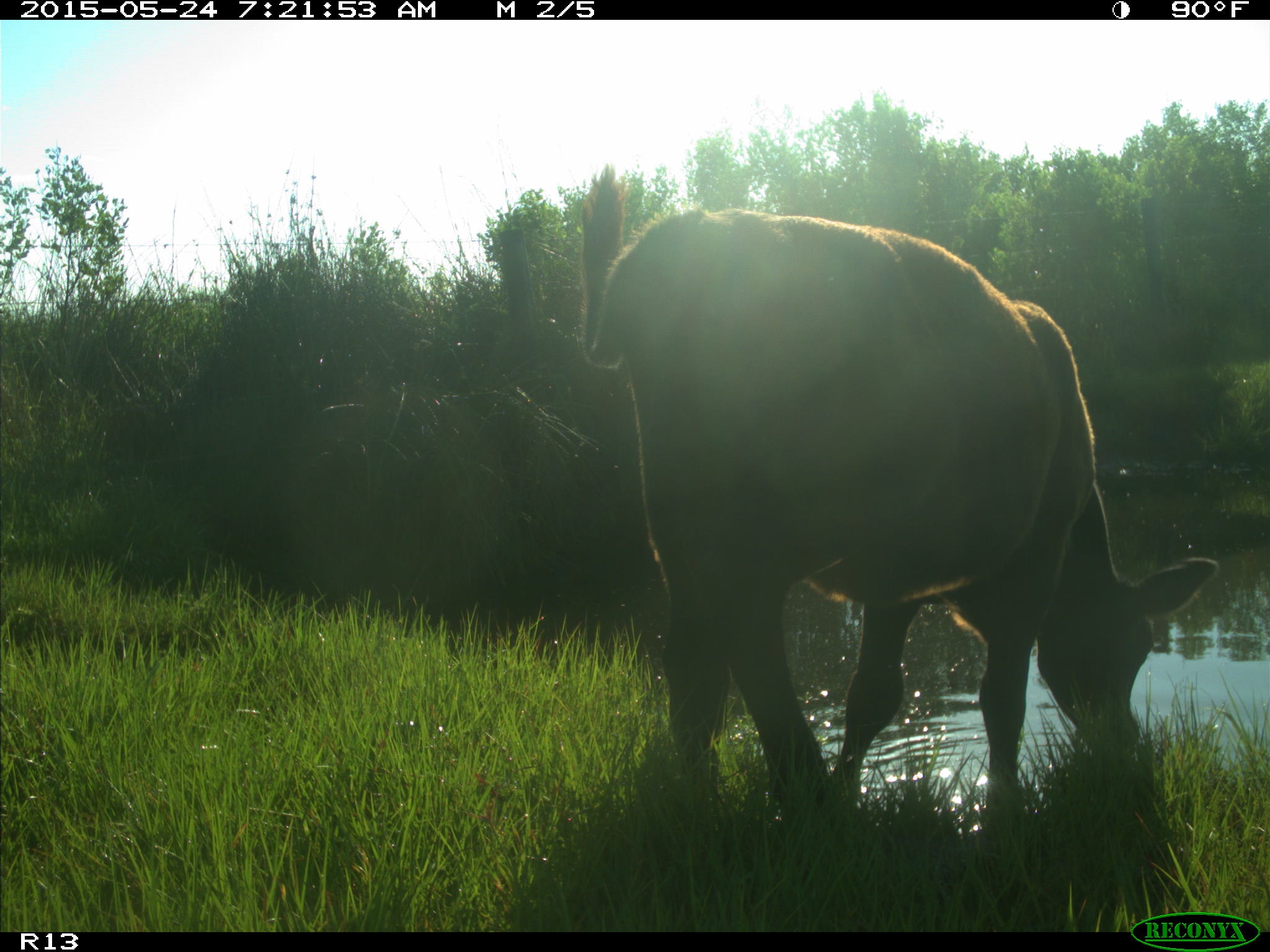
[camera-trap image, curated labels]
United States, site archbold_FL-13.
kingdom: Animalia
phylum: Chordata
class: Mammalia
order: Artiodactyla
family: Bovidae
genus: Bos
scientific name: Bos taurus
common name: domestic cow